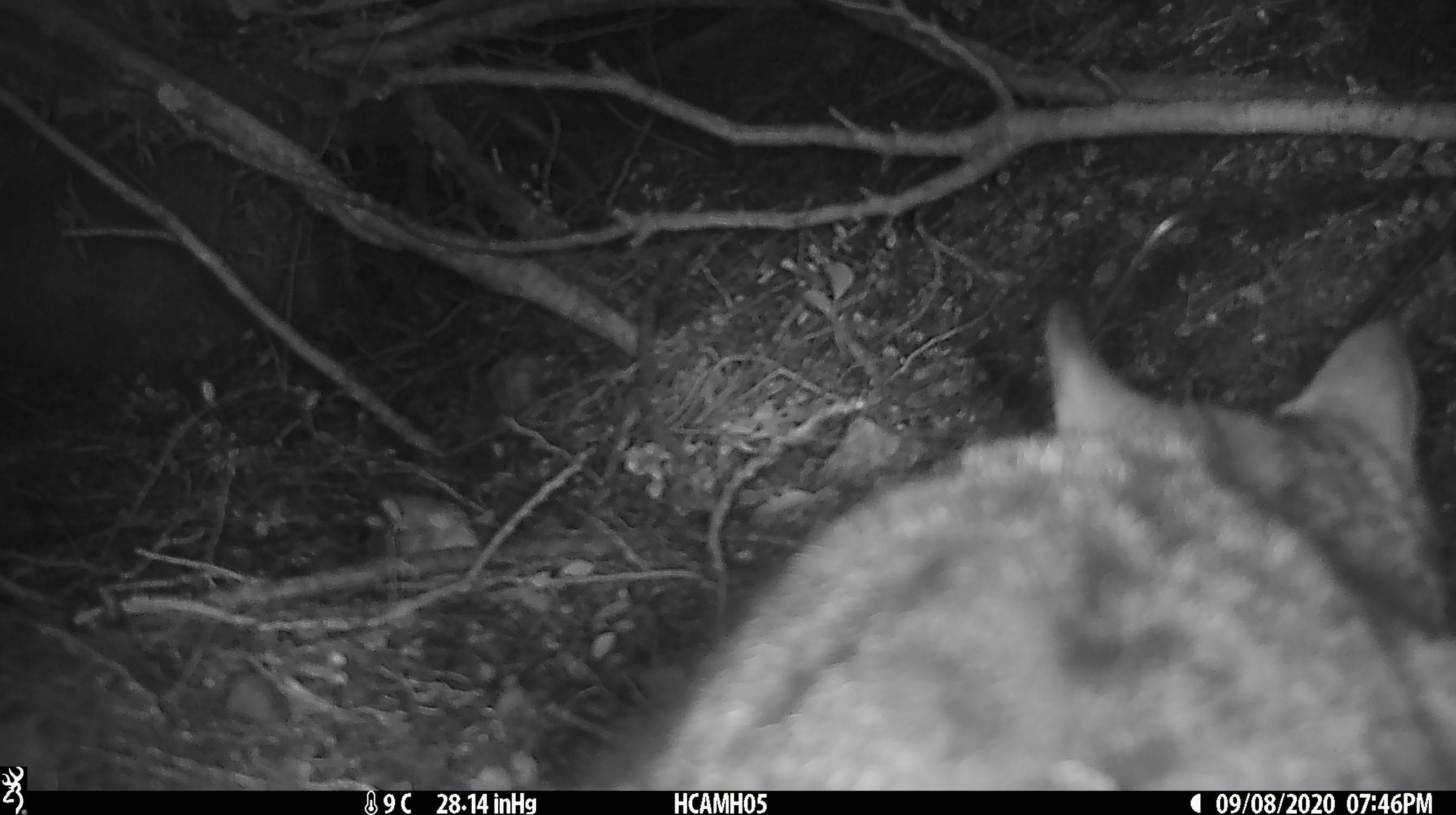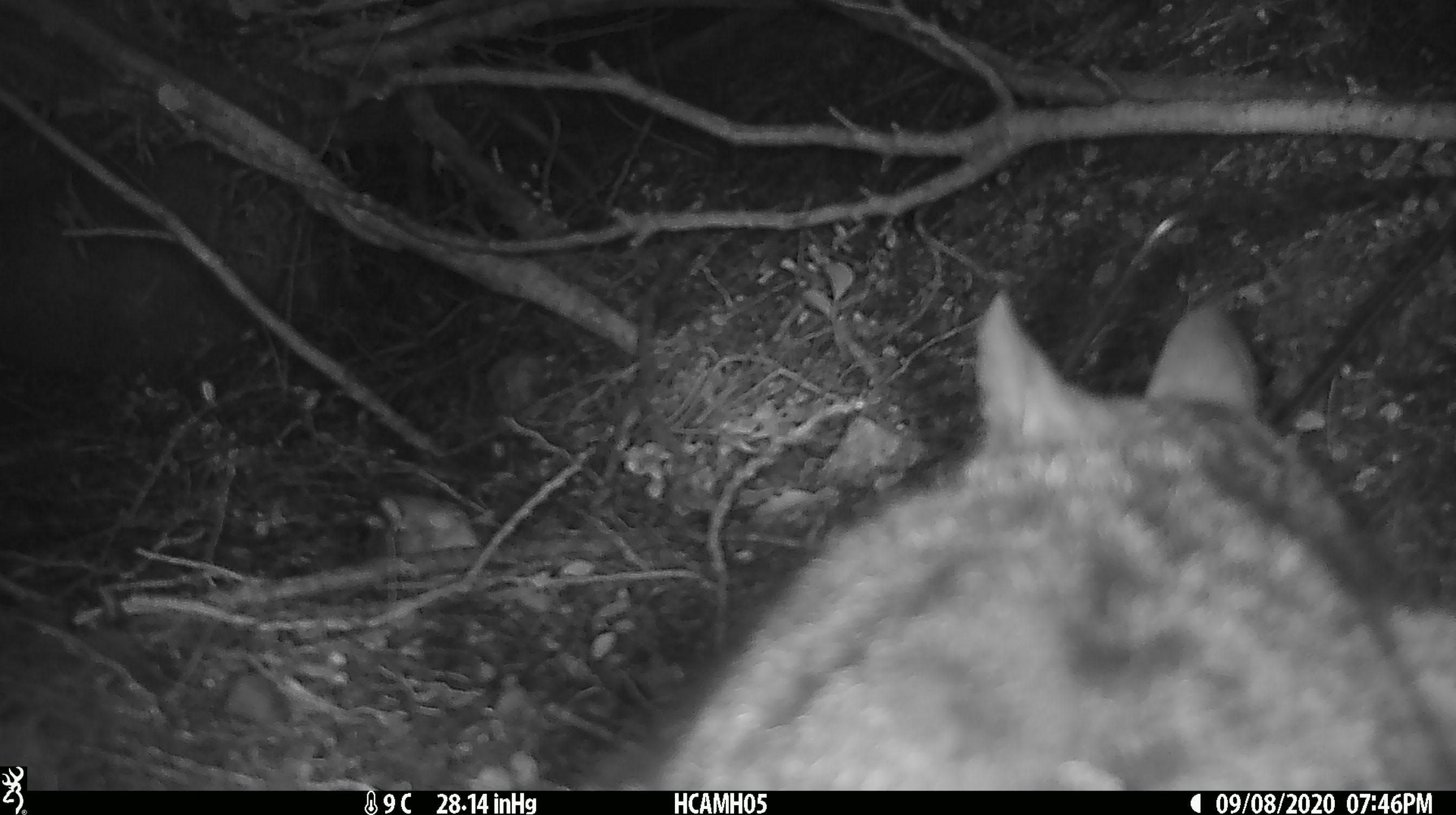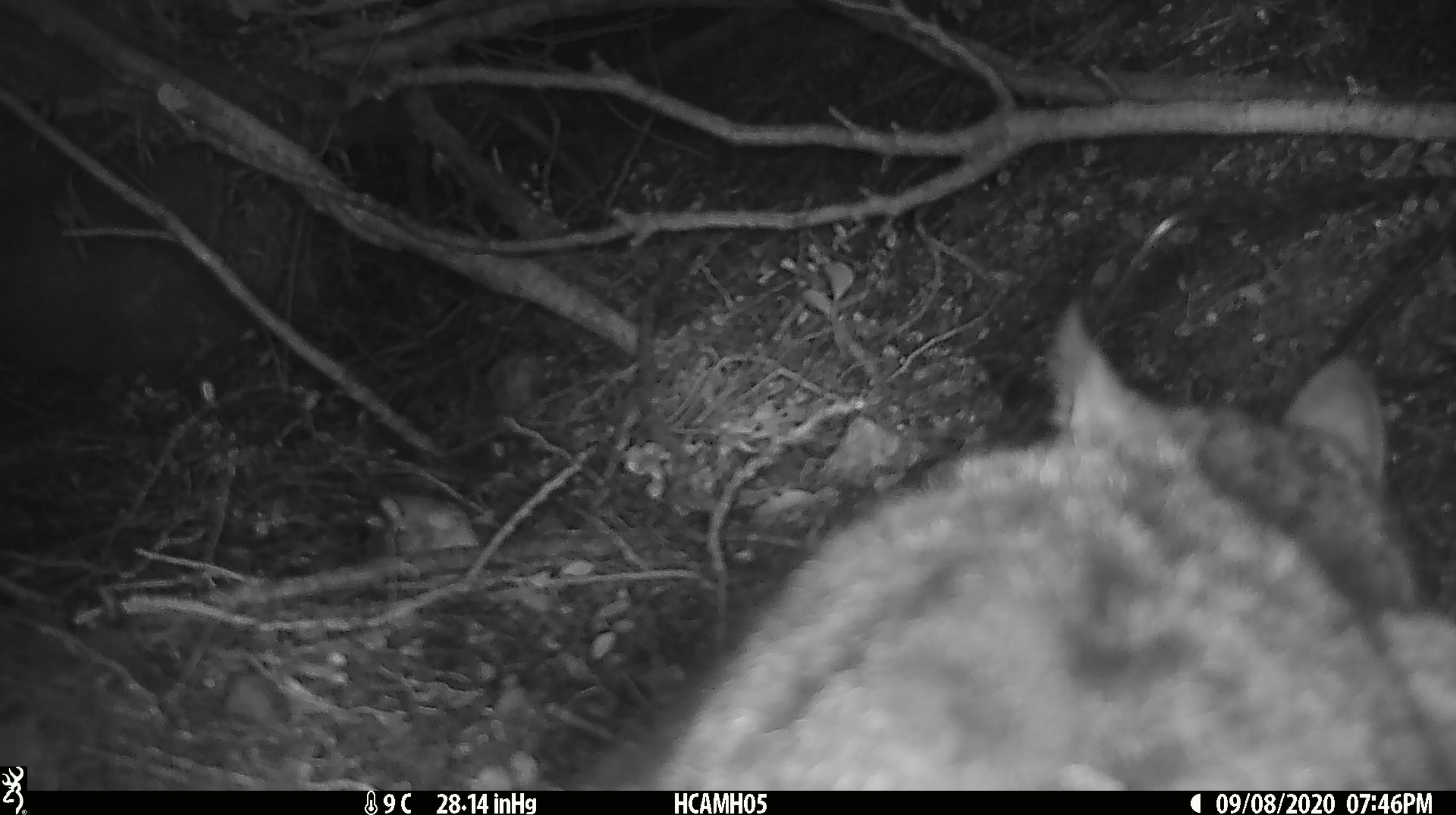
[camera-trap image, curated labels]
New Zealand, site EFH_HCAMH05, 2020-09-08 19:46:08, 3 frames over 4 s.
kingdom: Animalia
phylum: Chordata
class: Mammalia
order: Carnivora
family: Felidae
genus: Felis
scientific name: Felis catus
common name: domestic cat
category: cat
Cat (domestic cat) (Felis catus).